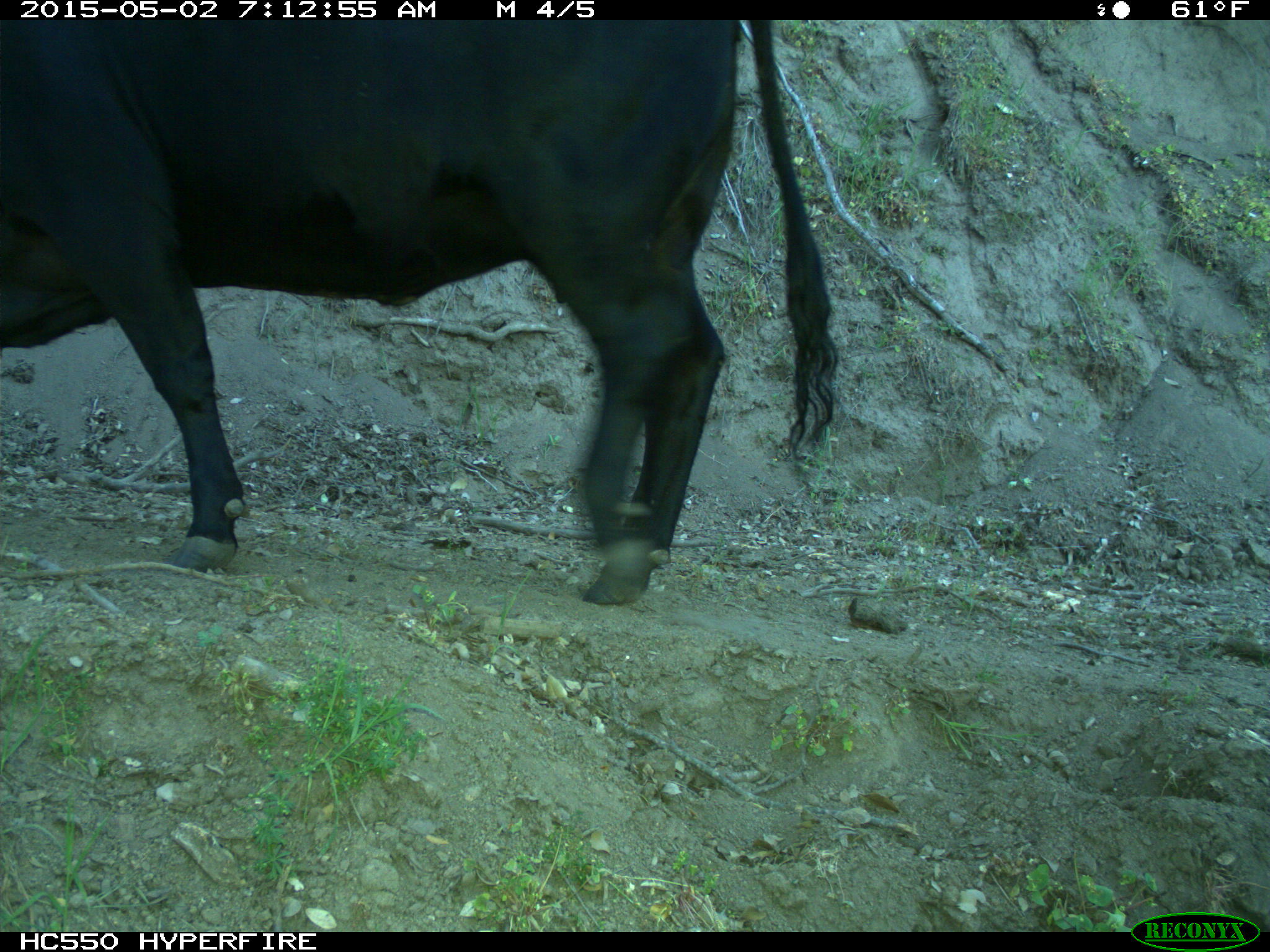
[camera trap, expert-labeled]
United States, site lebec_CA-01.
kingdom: Animalia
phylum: Chordata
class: Mammalia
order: Artiodactyla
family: Bovidae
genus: Bos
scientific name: Bos taurus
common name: domestic cow